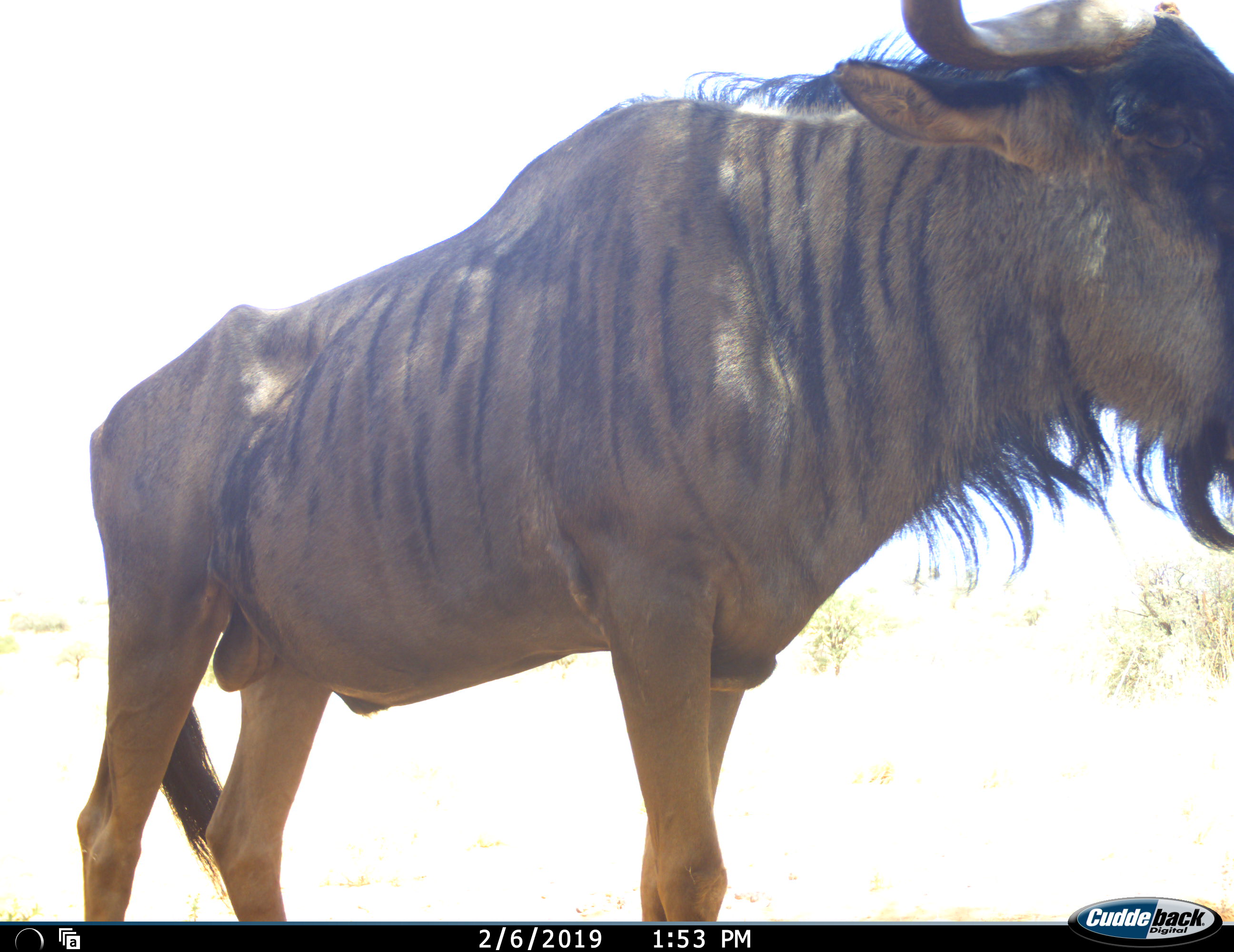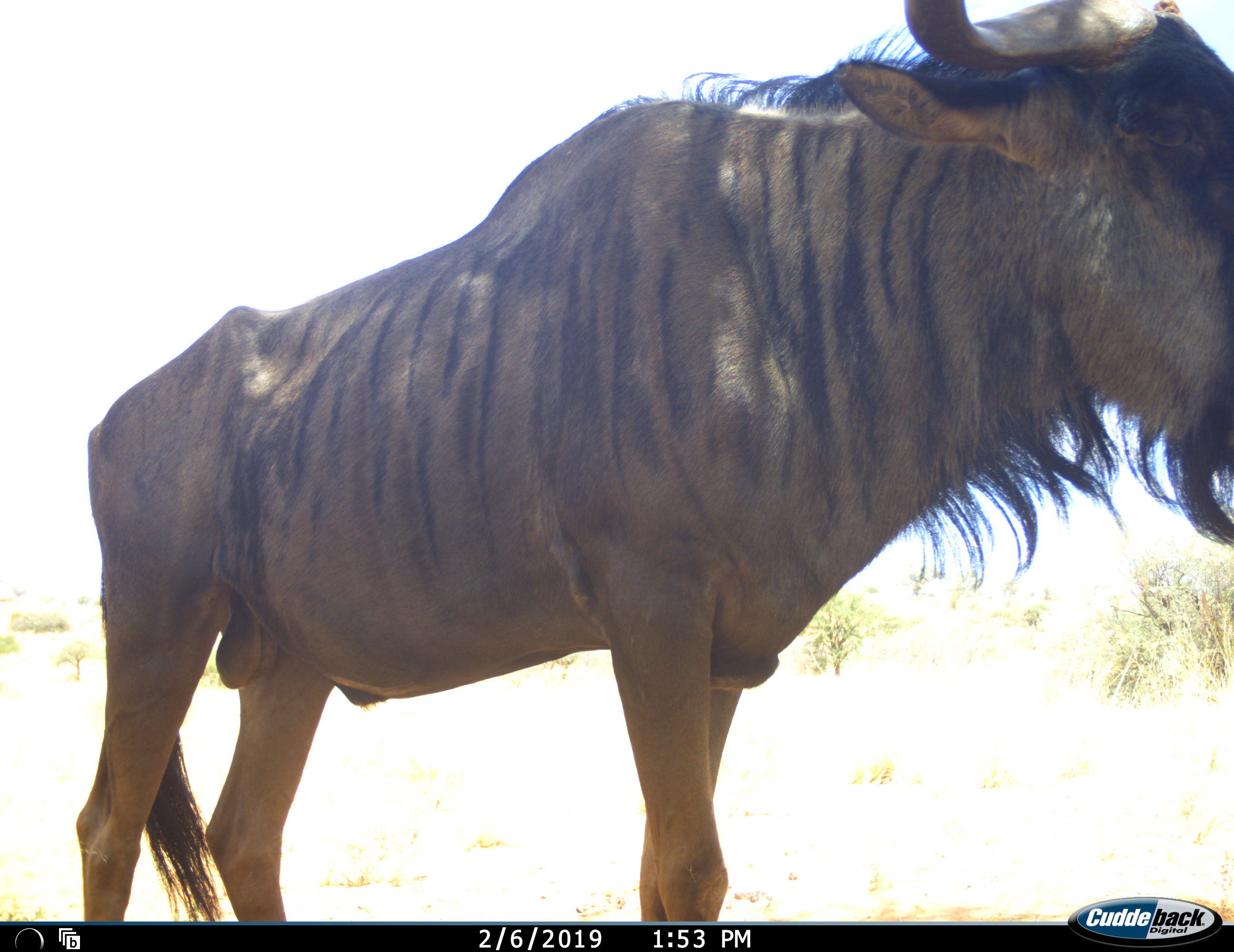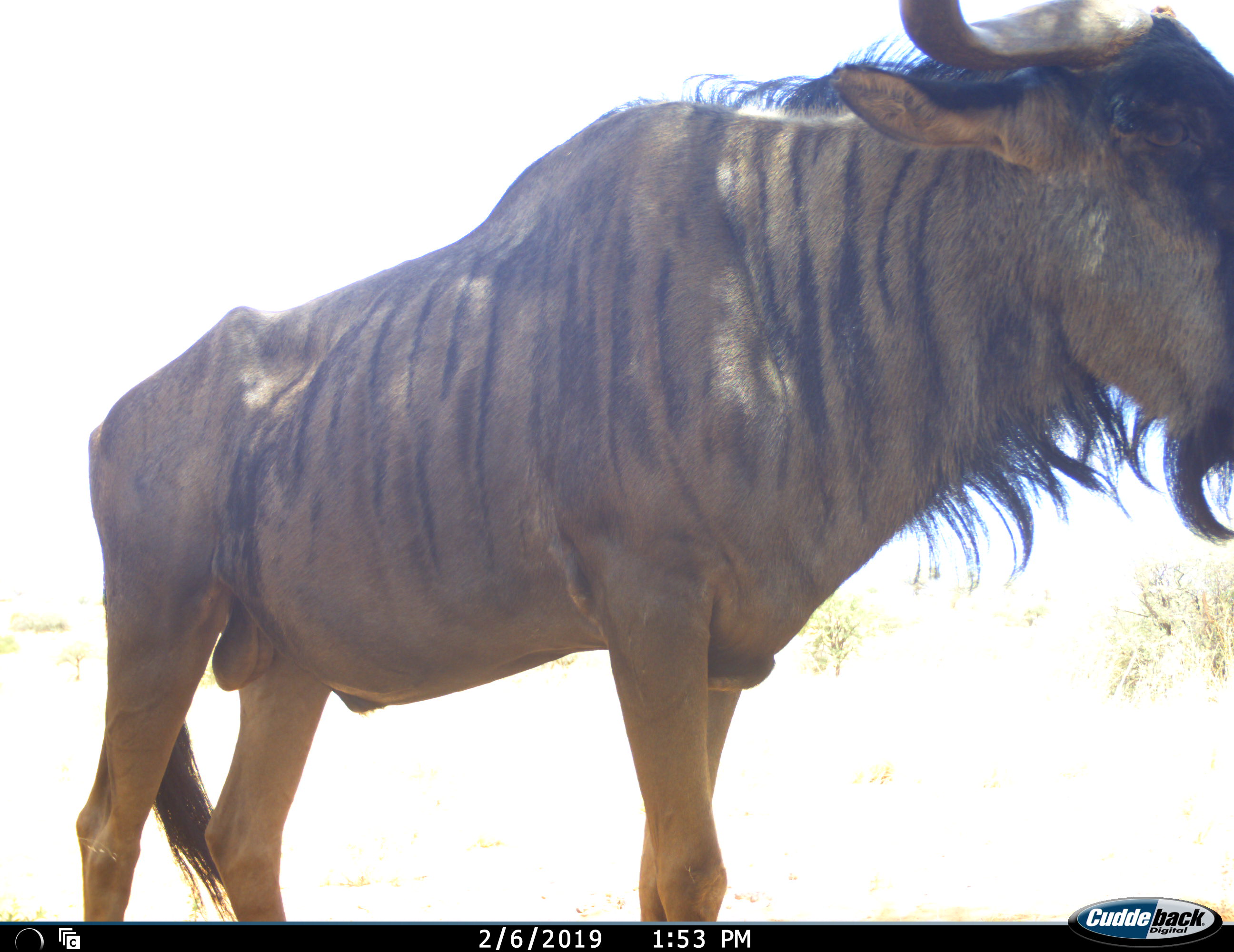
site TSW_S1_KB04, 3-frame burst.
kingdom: Animalia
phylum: Chordata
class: Mammalia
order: Artiodactyla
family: Bovidae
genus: Connochaetes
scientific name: Connochaetes taurinus taurinus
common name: blue wildebeest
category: wildebeestblue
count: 1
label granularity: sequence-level